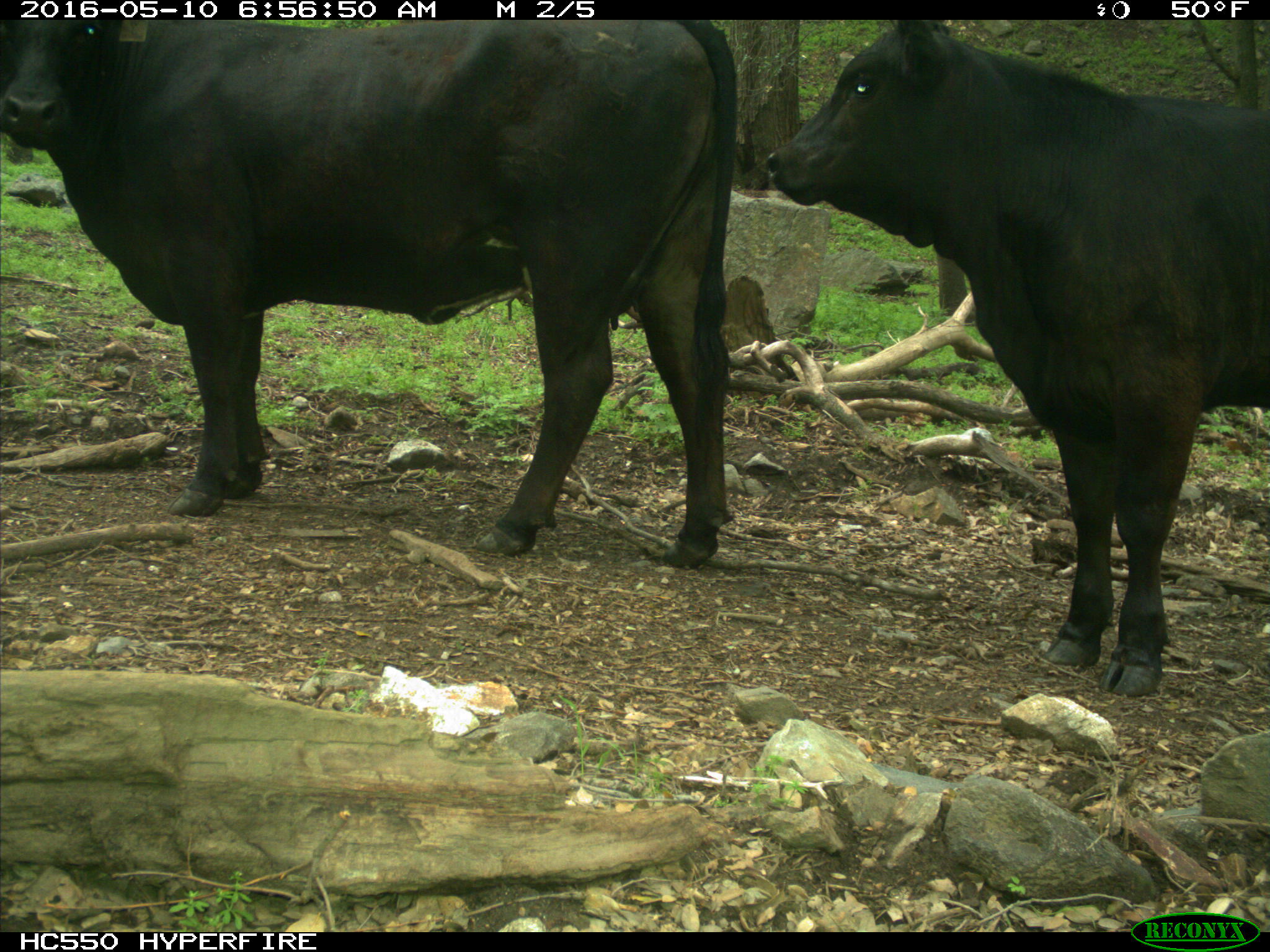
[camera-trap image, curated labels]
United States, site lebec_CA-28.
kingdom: Animalia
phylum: Chordata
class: Mammalia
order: Artiodactyla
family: Bovidae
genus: Bos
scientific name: Bos taurus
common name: domestic cow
Bos taurus (domestic cow).